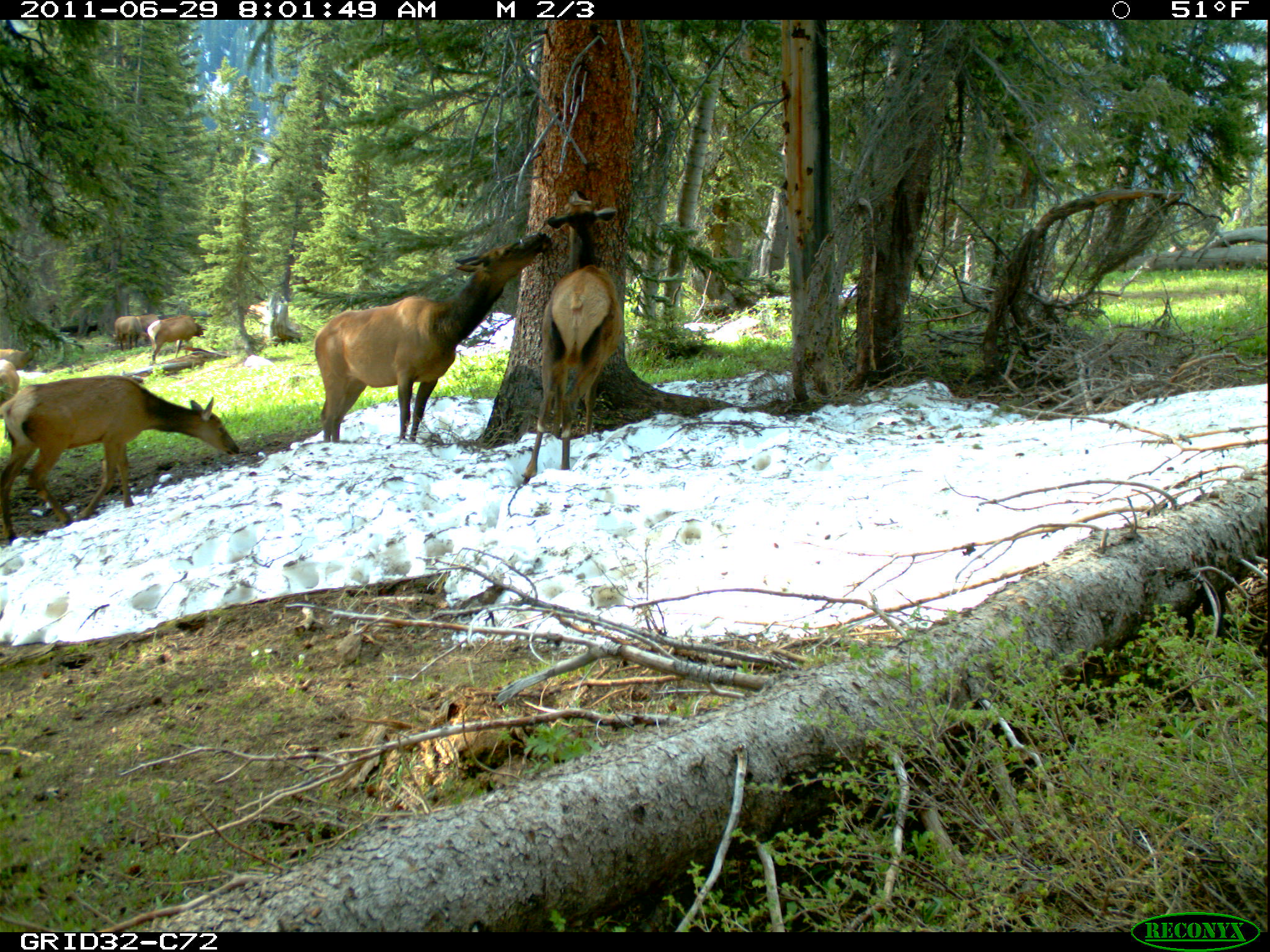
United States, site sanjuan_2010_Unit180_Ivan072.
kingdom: Animalia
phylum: Chordata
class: Mammalia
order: Artiodactyla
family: Cervidae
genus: Cervus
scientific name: Cervus elaphus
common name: red deer